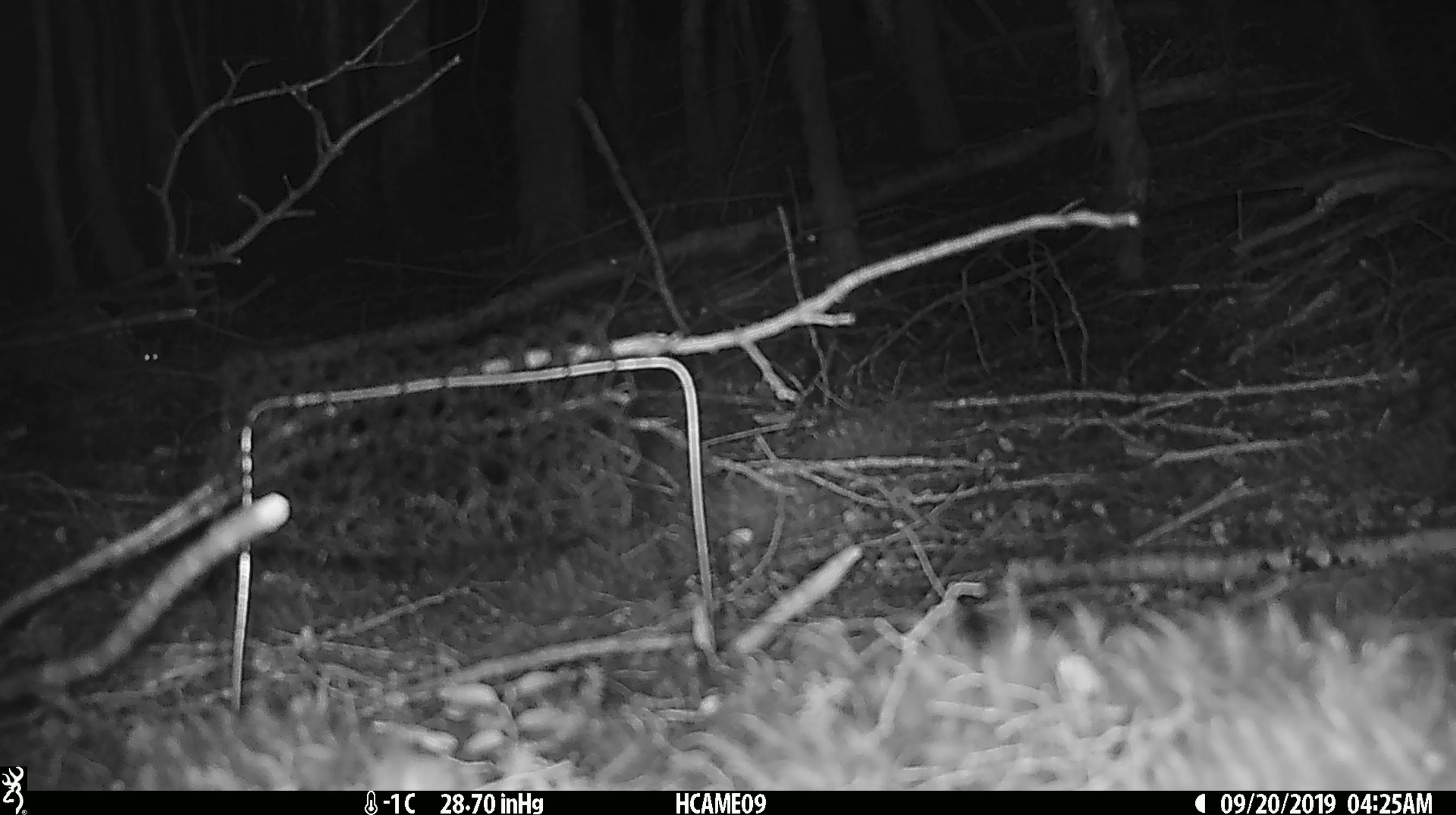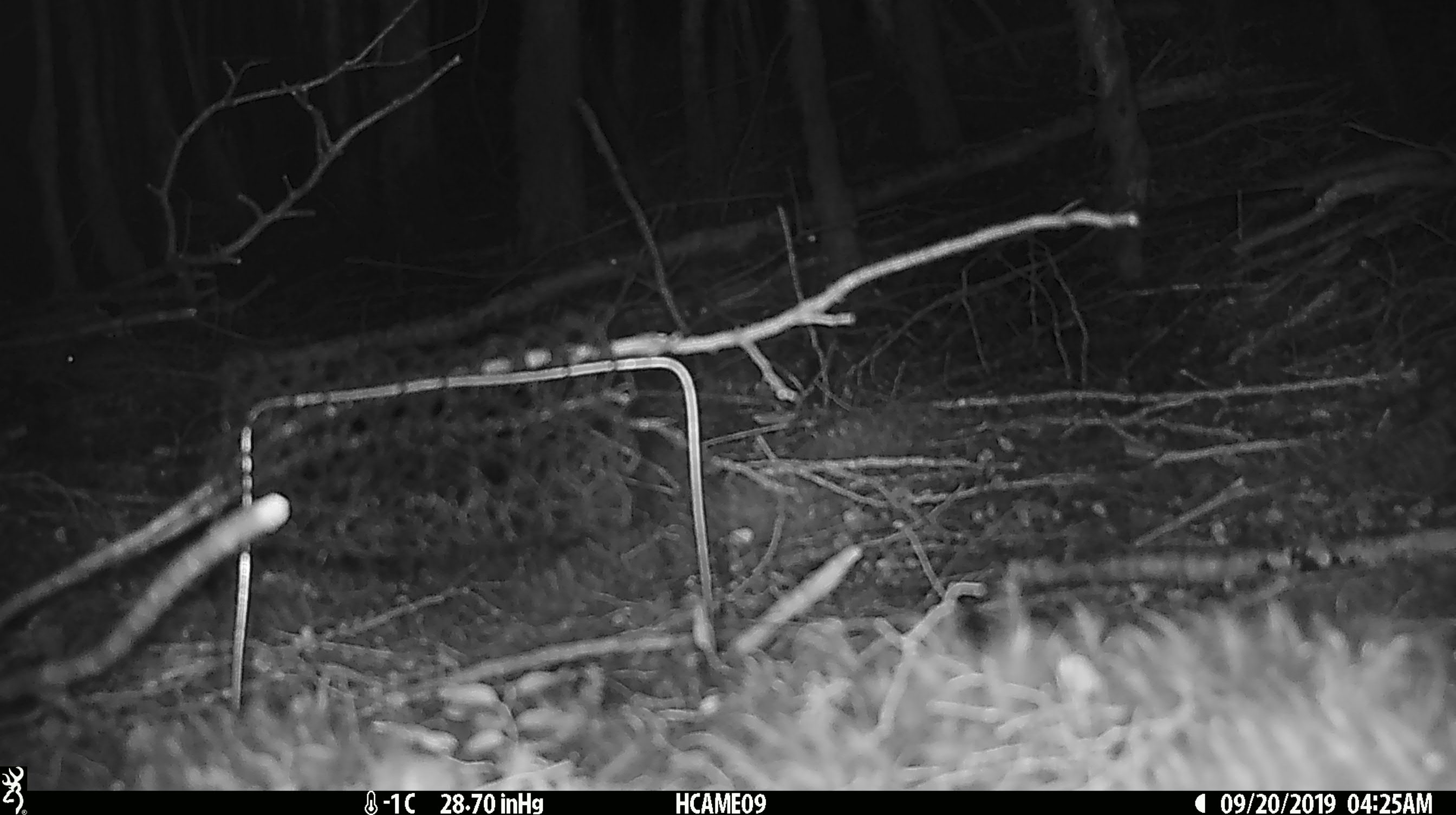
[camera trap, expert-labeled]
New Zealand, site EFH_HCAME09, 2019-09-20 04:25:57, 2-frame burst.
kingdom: Animalia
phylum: Chordata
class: Mammalia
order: Rodentia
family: Muridae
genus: Mus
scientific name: Mus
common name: mouse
Mouse (Mus).